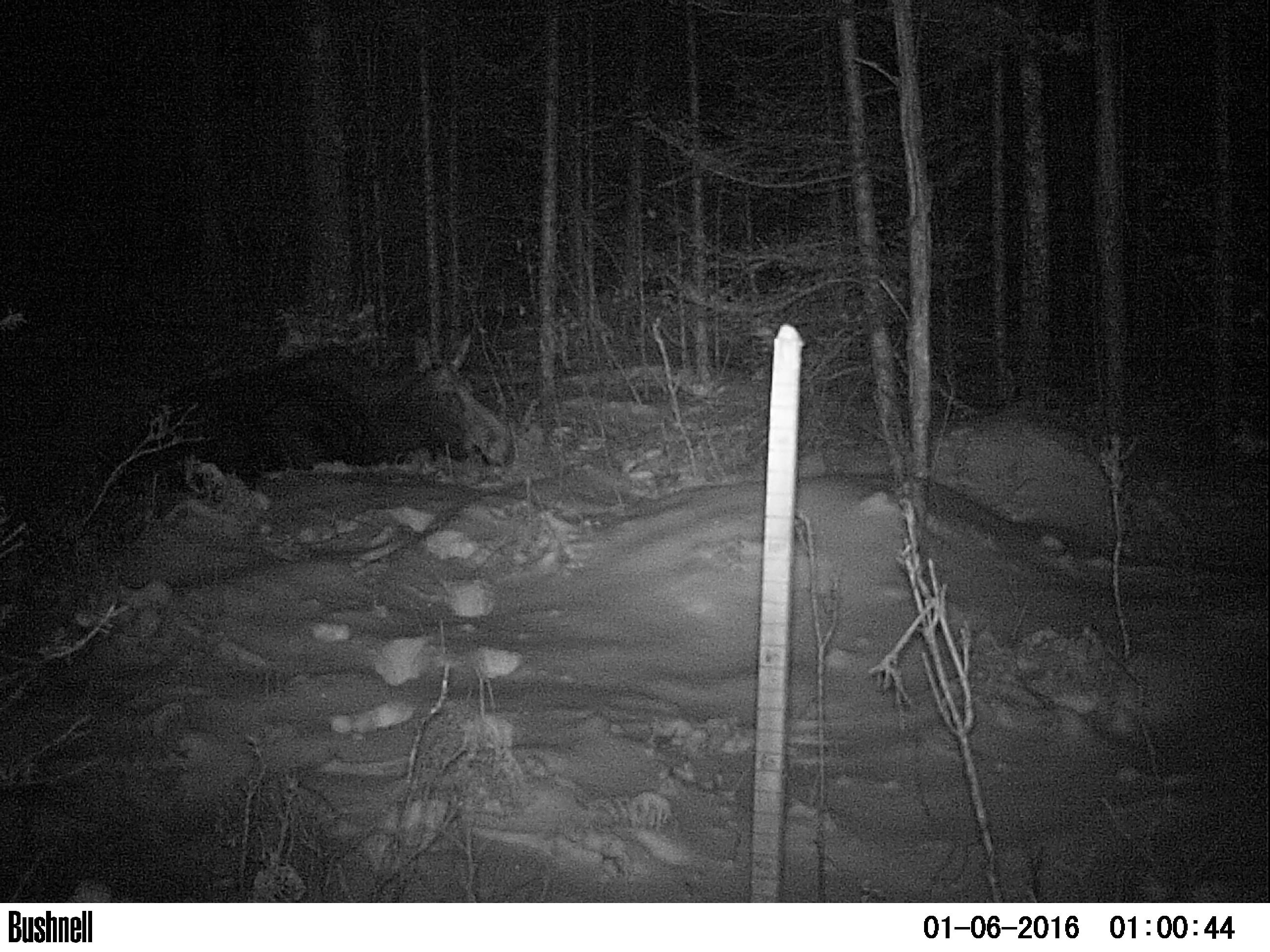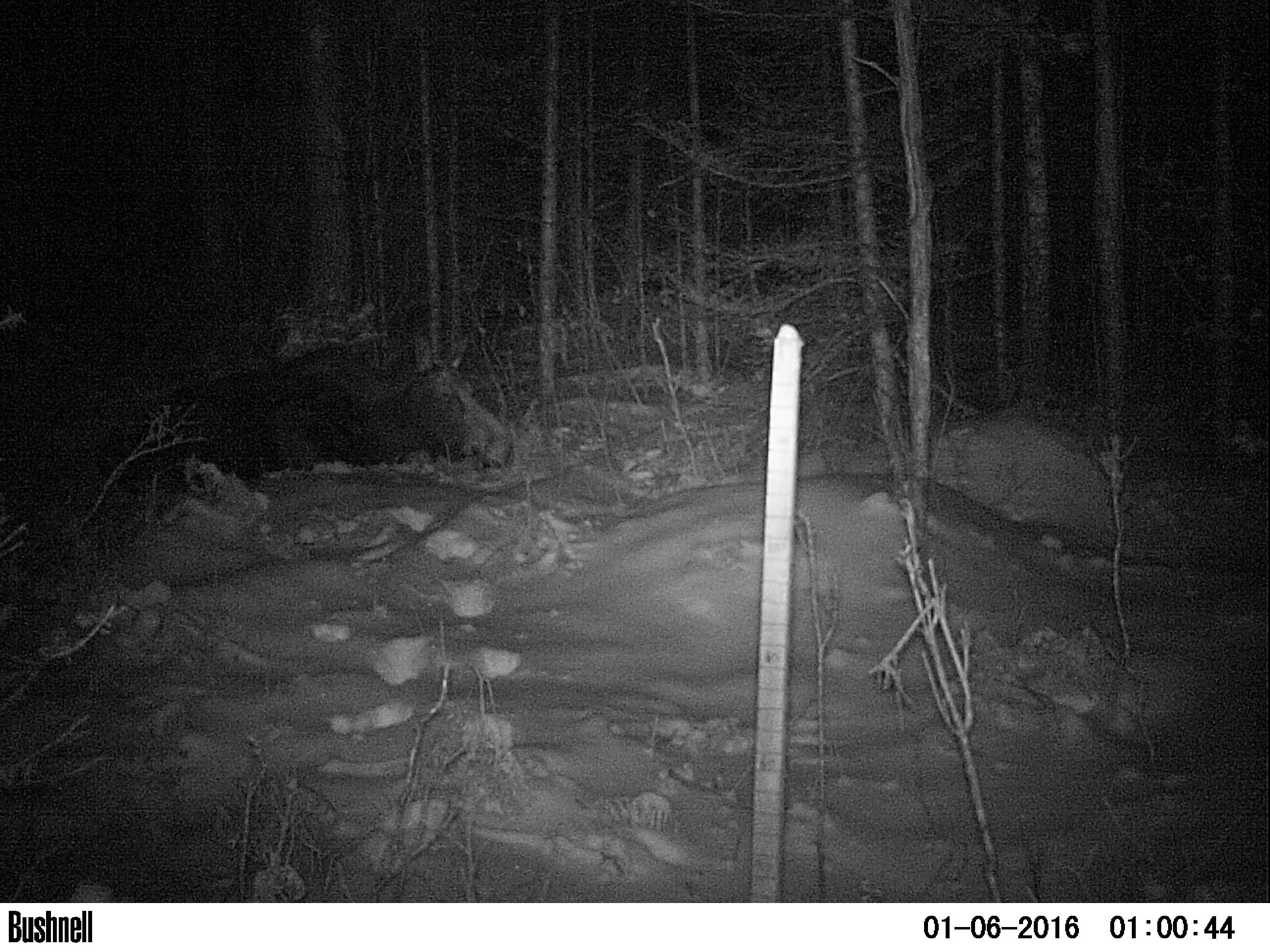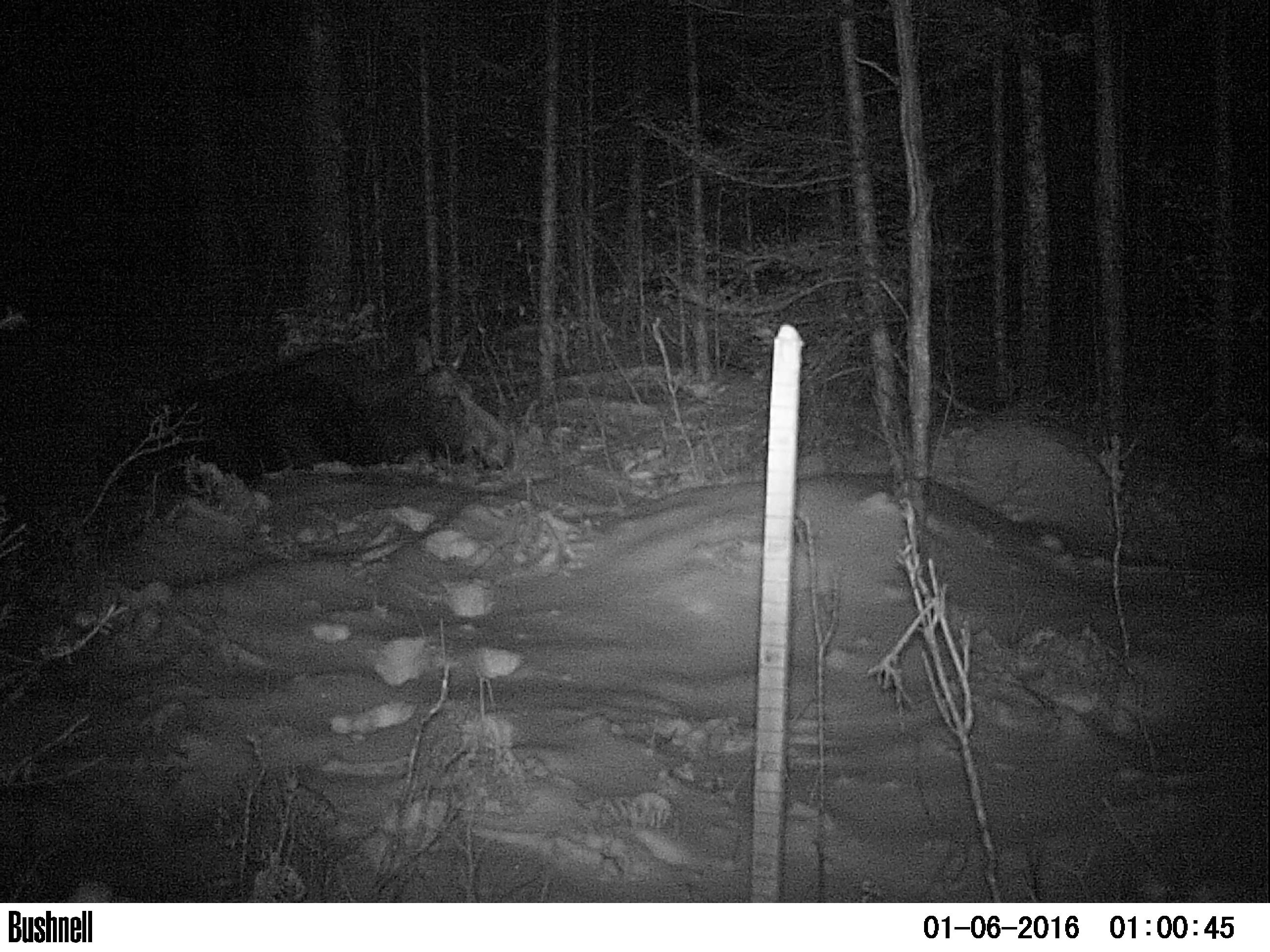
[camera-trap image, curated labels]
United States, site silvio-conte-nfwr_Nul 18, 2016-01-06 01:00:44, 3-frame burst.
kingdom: Animalia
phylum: Chordata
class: Mammalia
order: Artiodactyla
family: Cervidae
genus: Alces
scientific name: Alces alces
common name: moose